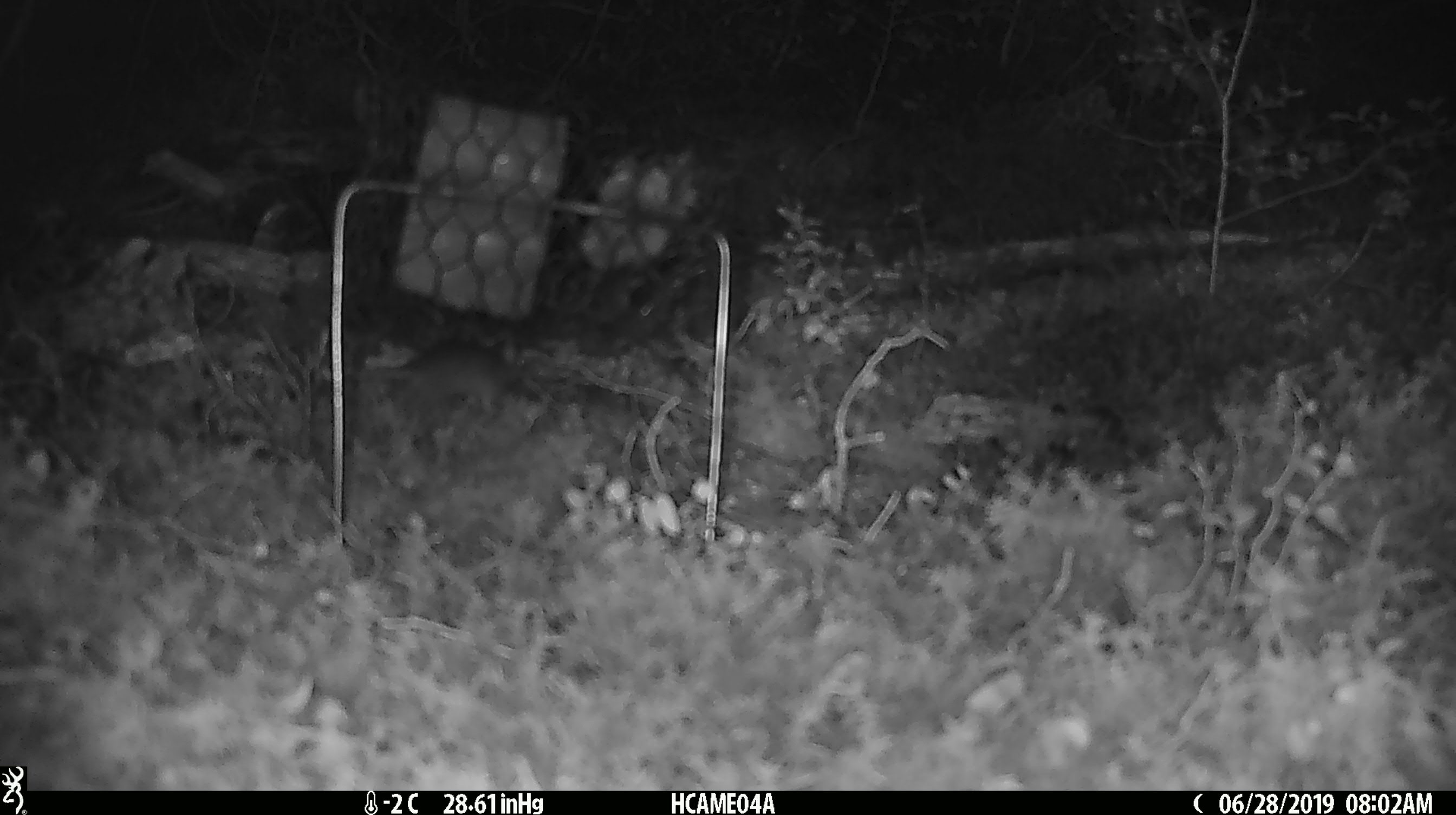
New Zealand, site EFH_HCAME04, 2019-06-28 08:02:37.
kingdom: Animalia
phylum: Chordata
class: Mammalia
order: Rodentia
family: Muridae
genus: Mus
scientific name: Mus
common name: mouse